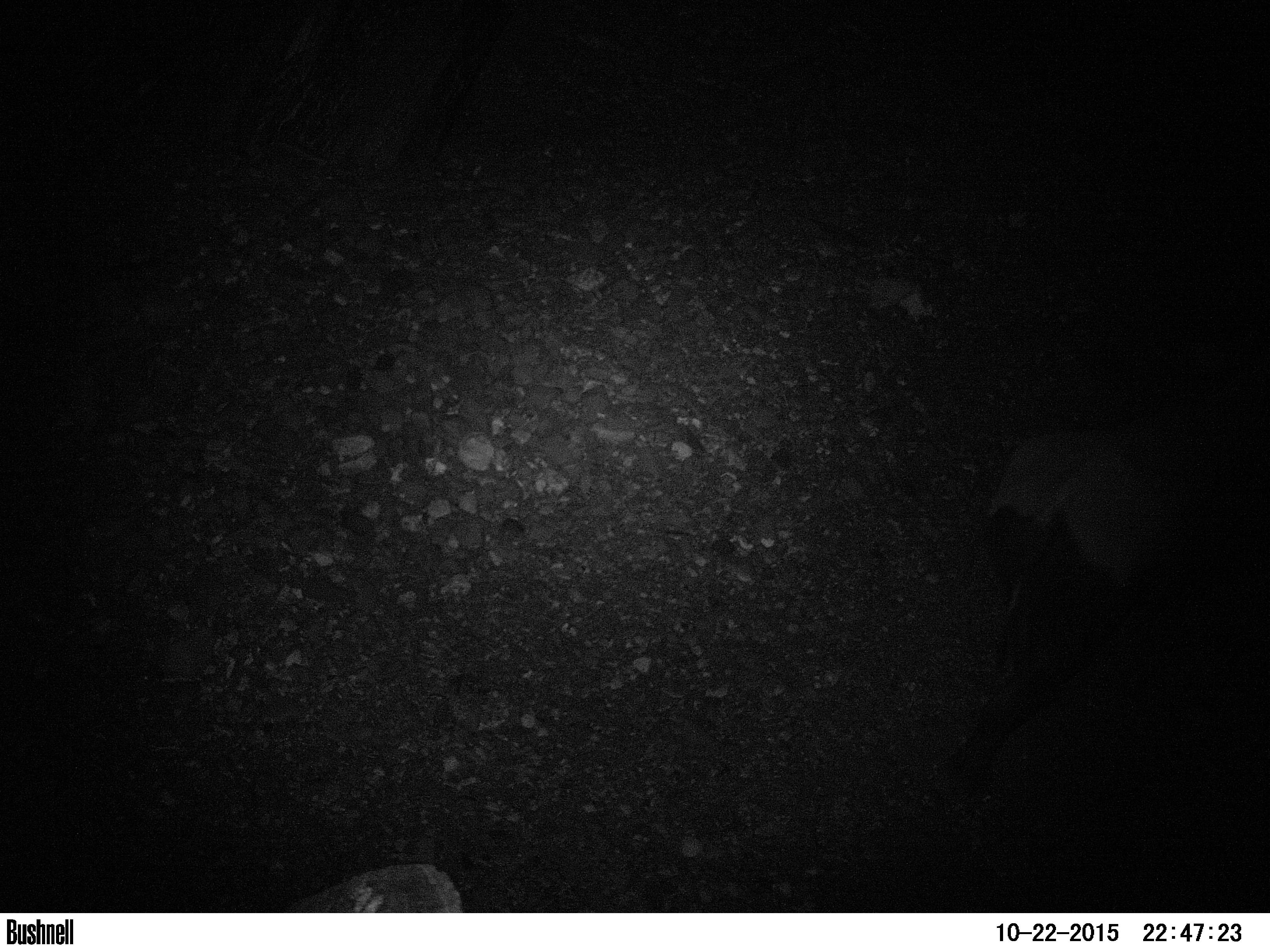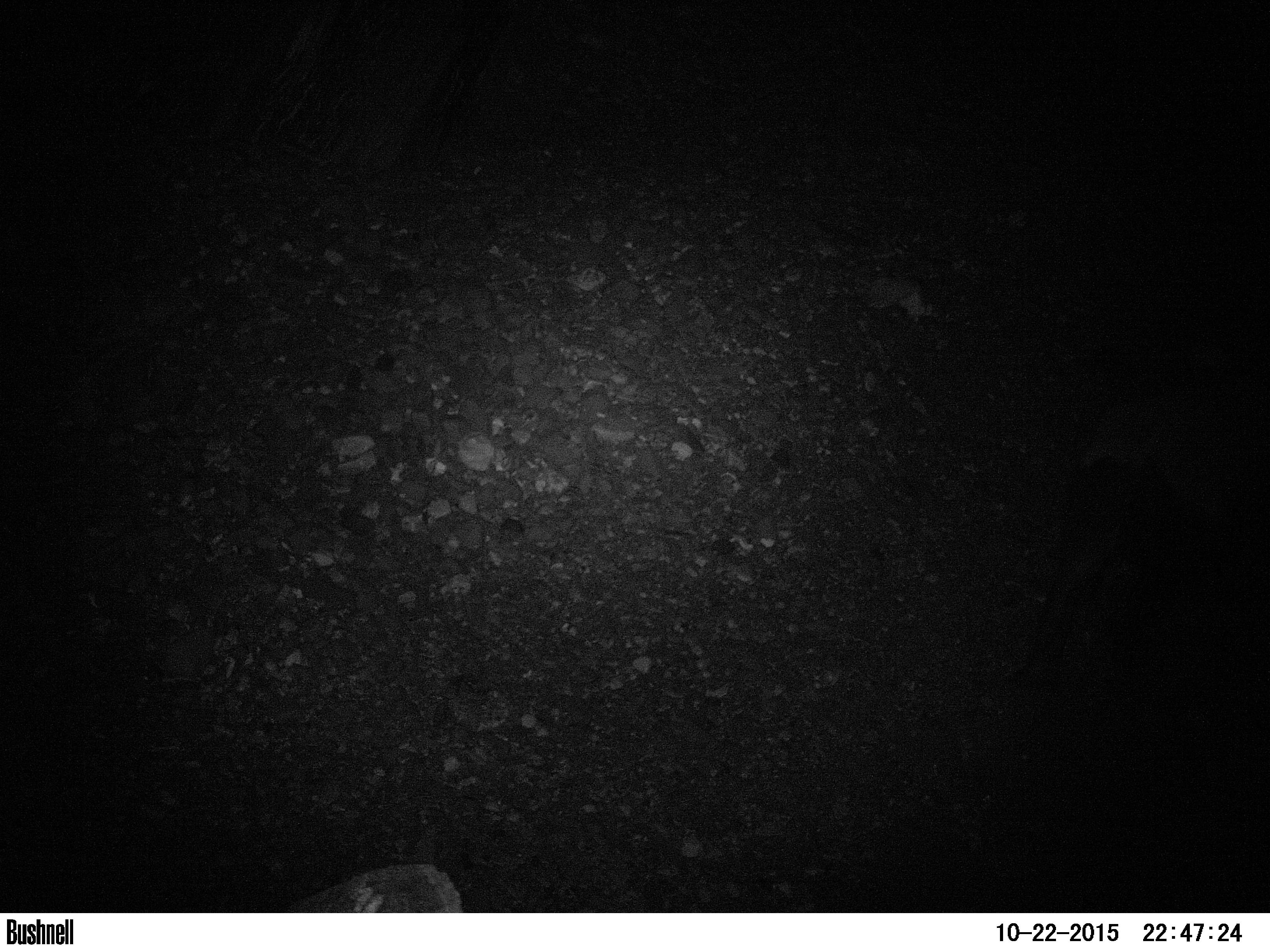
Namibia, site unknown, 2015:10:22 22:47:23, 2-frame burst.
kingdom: Animalia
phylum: Chordata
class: Mammalia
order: Perissodactyla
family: Rhinocerotidae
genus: Diceros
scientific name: Diceros bicornis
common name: black rhinoceros